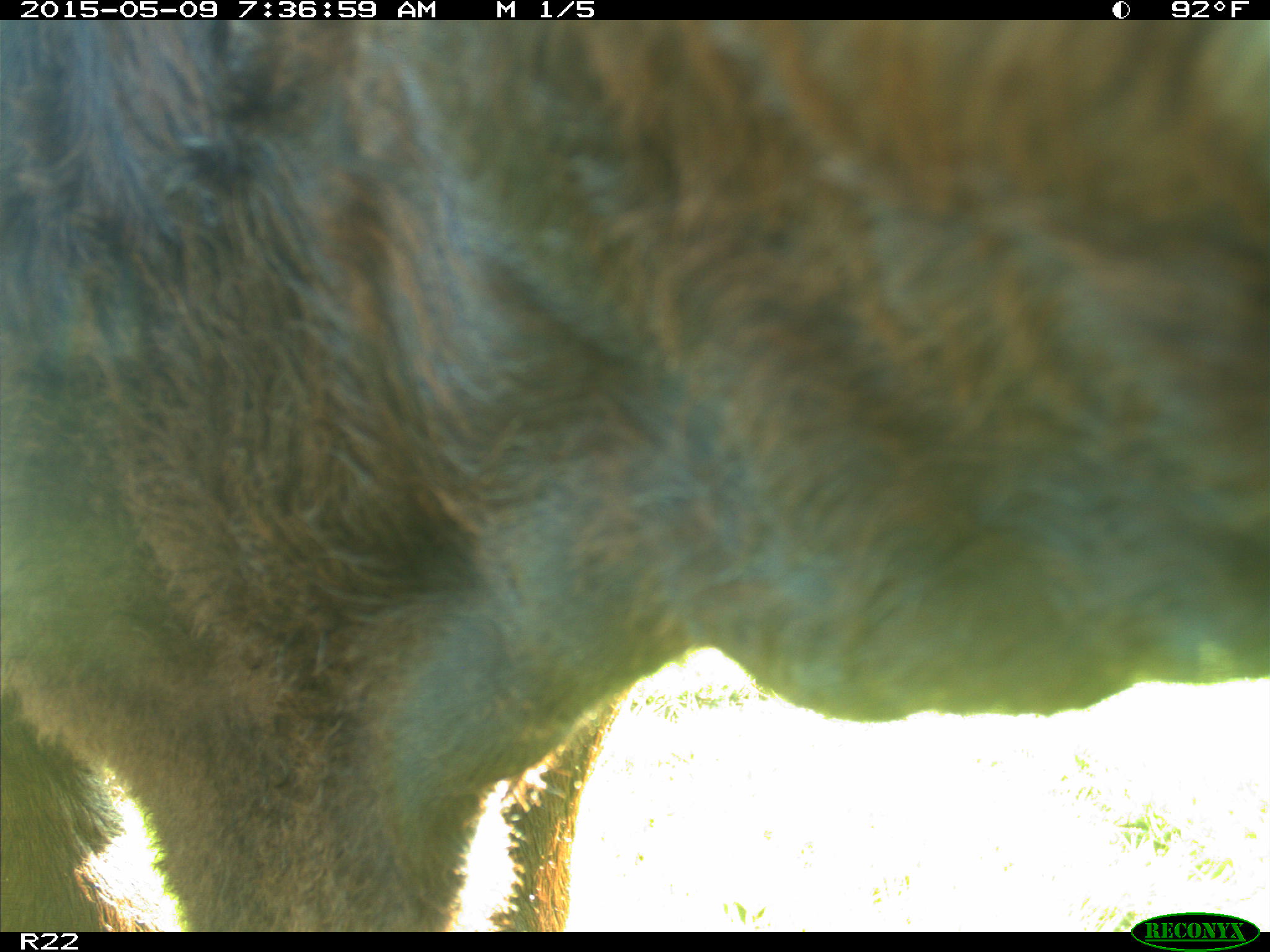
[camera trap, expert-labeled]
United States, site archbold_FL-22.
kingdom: Animalia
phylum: Chordata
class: Mammalia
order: Artiodactyla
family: Bovidae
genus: Bos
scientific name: Bos taurus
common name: domestic cow